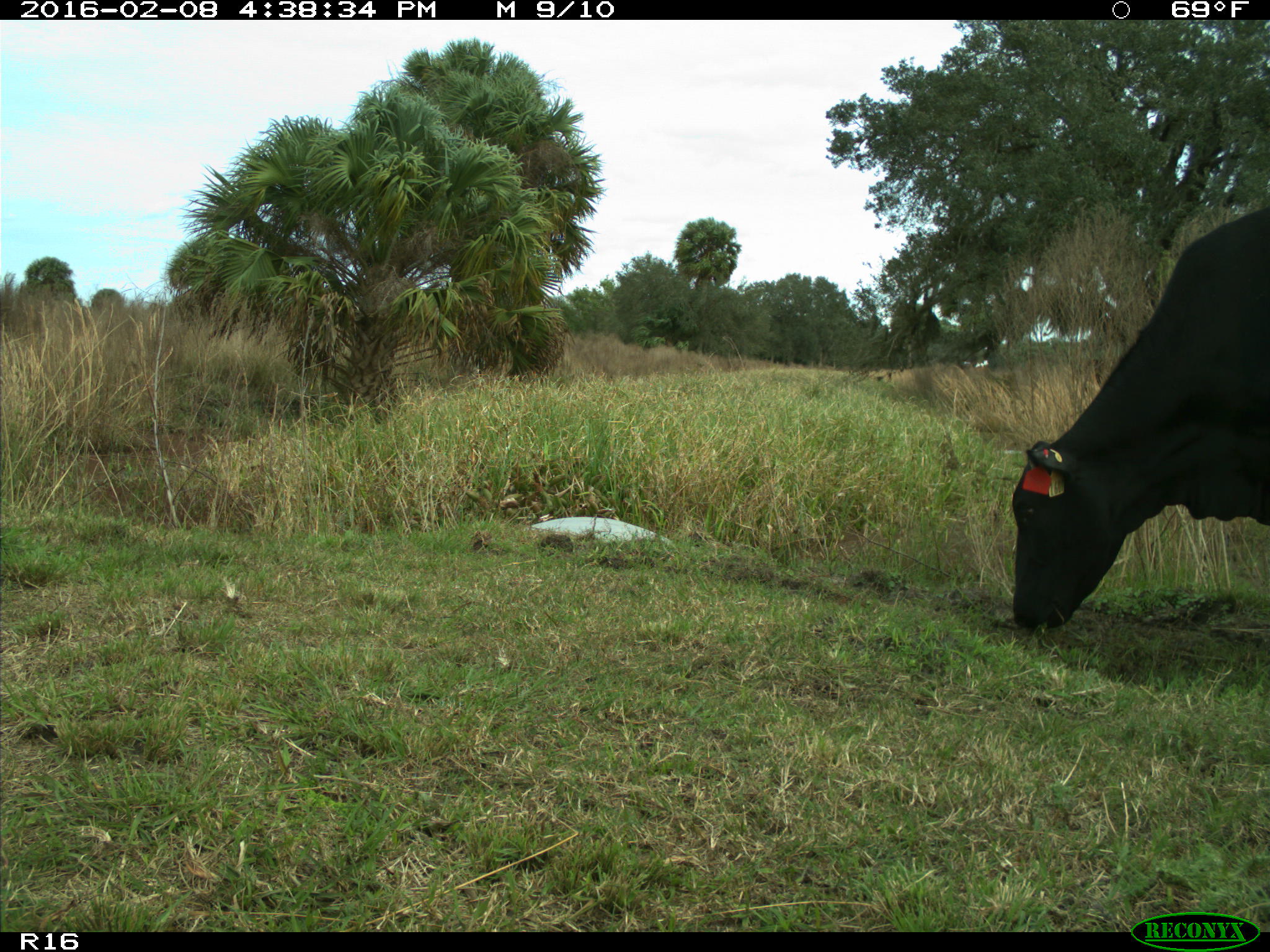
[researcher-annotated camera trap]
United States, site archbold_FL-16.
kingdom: Animalia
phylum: Chordata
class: Mammalia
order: Artiodactyla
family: Bovidae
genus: Bos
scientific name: Bos taurus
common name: domestic cow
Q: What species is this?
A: Bos taurus (domestic cow).